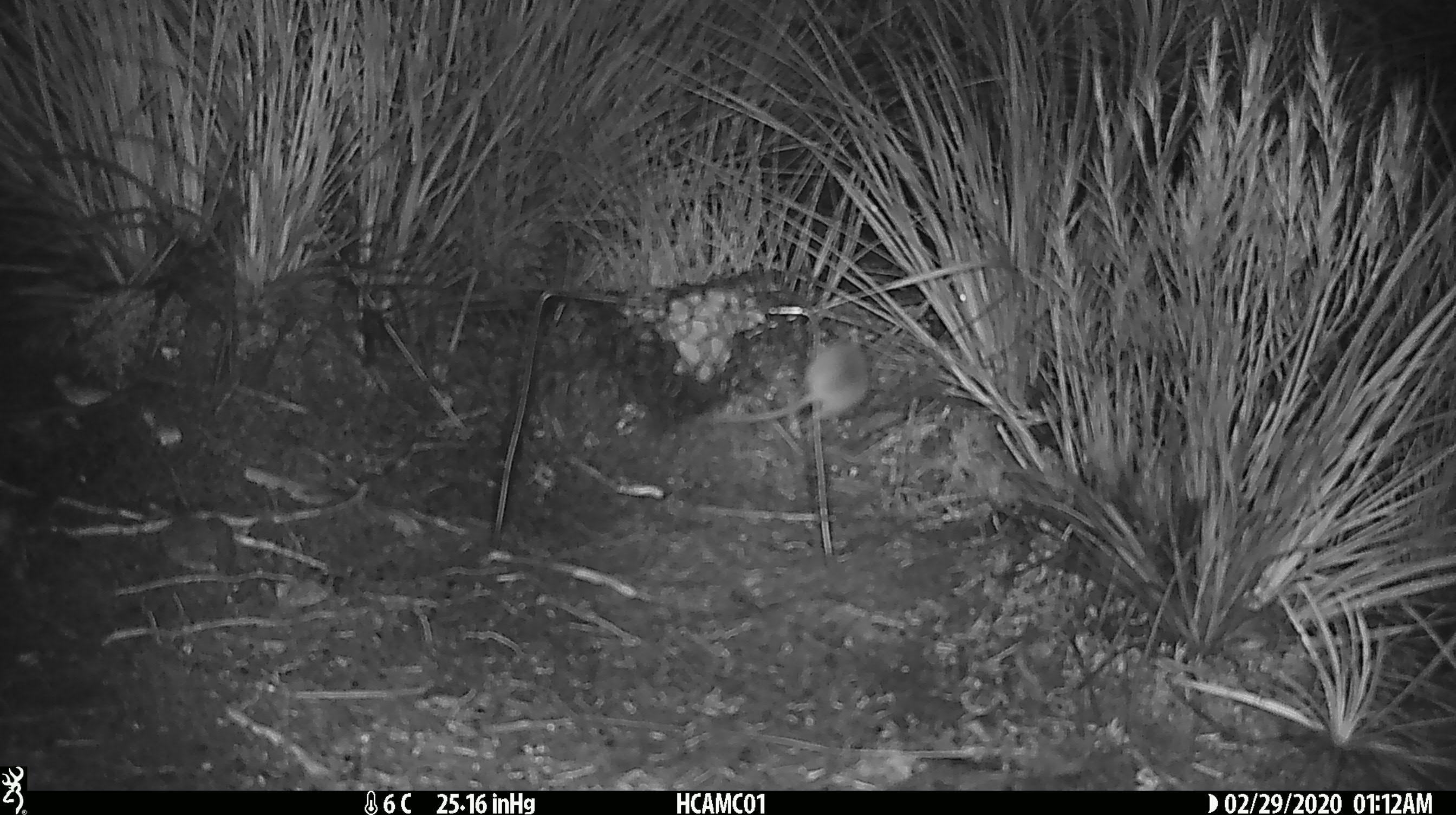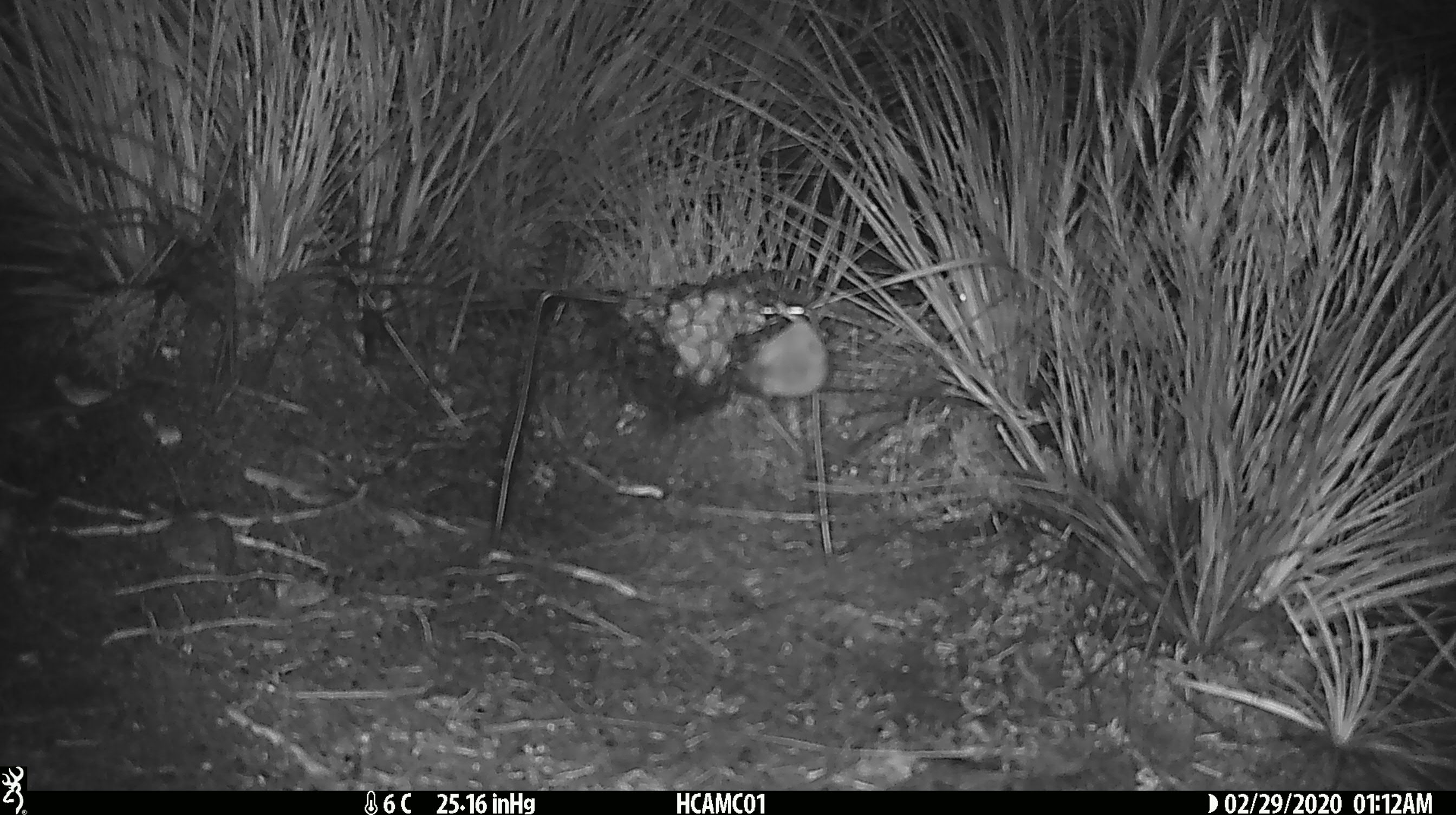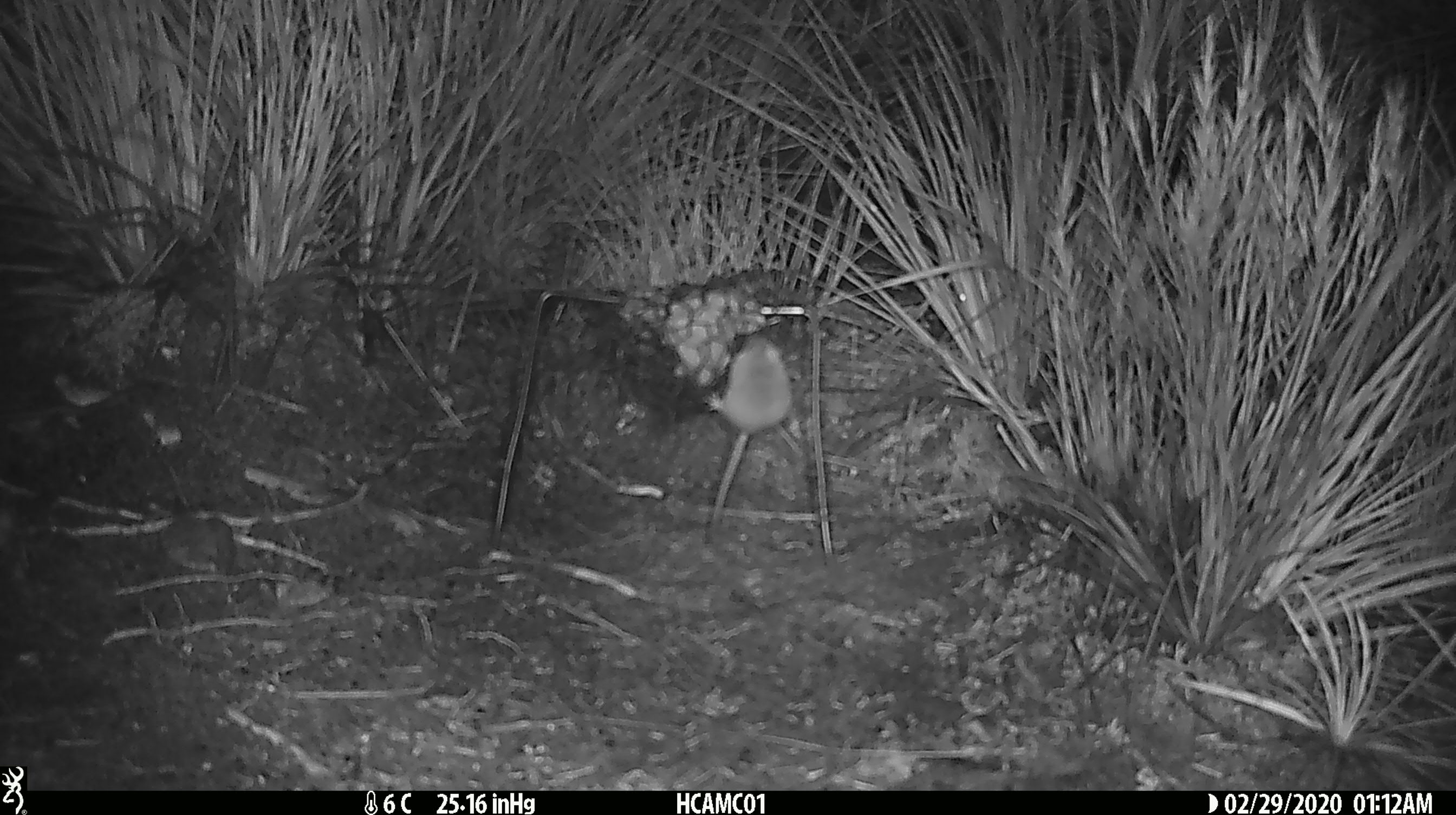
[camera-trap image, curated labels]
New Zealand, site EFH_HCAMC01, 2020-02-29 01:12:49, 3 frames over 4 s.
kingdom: Animalia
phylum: Chordata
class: Mammalia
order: Rodentia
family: Muridae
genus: Mus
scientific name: Mus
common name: mouse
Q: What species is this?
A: Mouse (Mus).